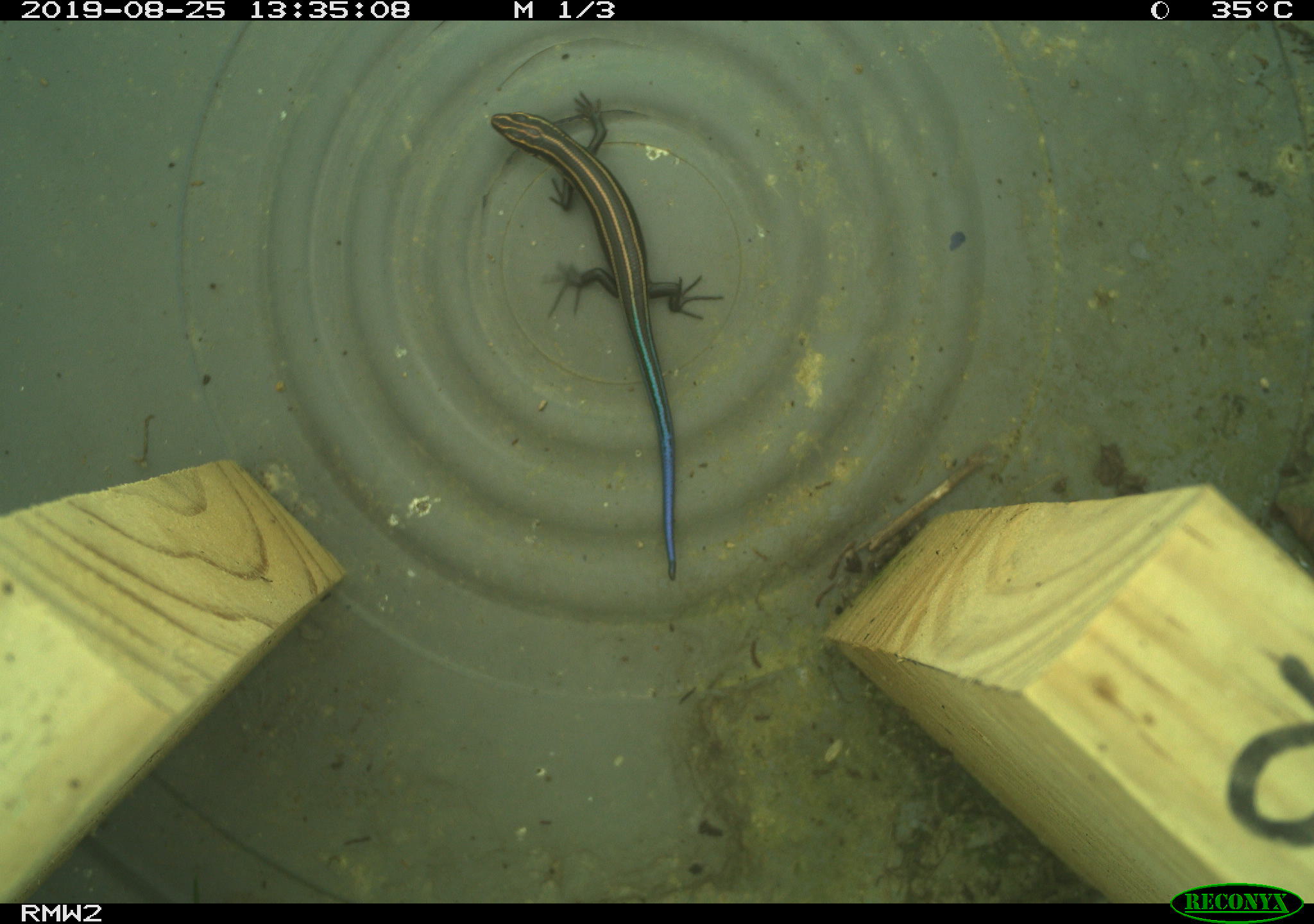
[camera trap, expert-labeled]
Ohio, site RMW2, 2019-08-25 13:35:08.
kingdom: Animalia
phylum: Chordata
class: Reptilia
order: Squamata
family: Scincidae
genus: Plestiodon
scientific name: Plestiodon fasciatus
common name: common five-lined skink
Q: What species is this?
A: Common five-lined skink (Plestiodon fasciatus).